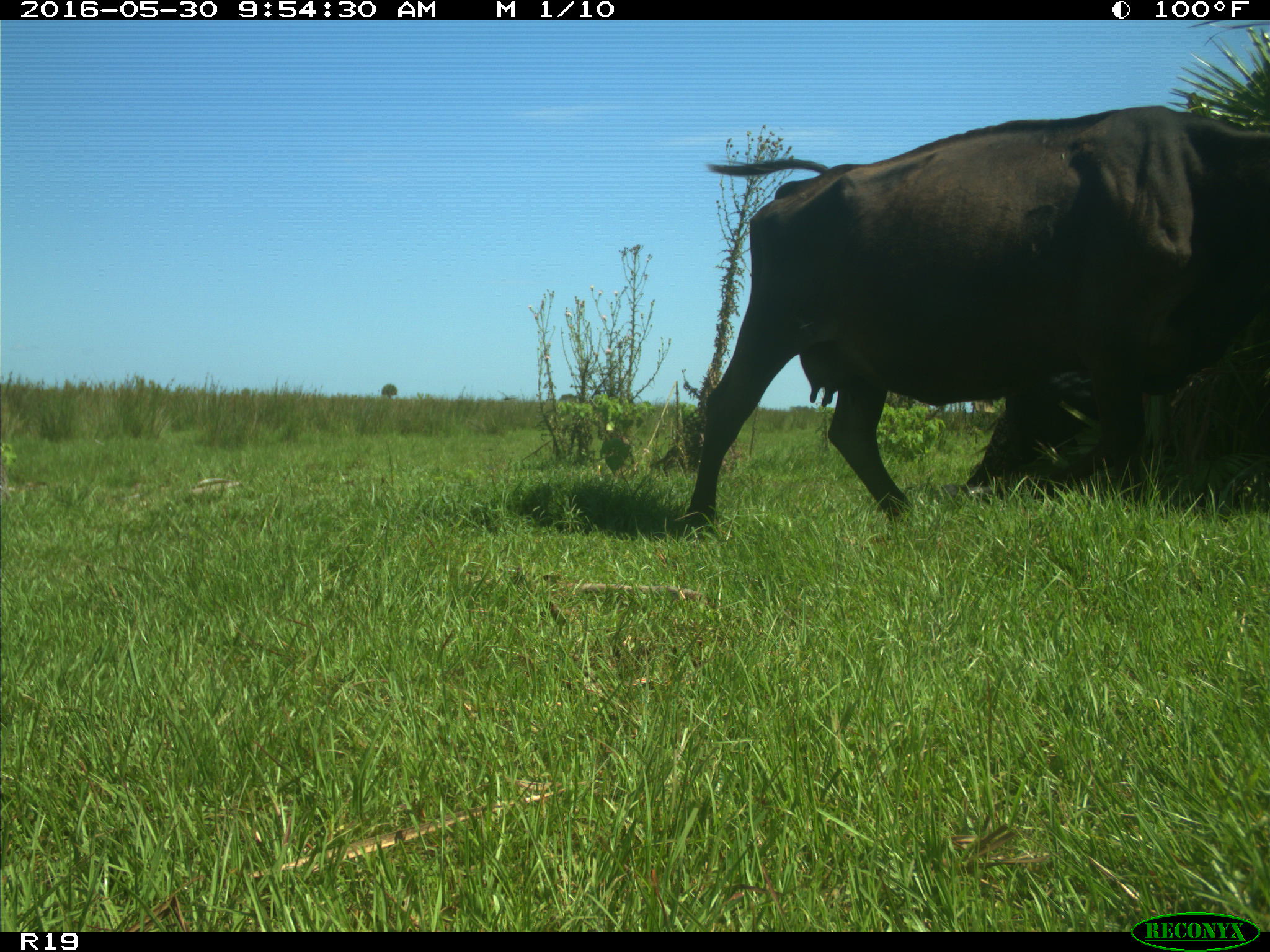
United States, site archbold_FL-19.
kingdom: Animalia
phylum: Chordata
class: Mammalia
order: Artiodactyla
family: Bovidae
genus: Bos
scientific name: Bos taurus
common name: domestic cow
Bos taurus (domestic cow).